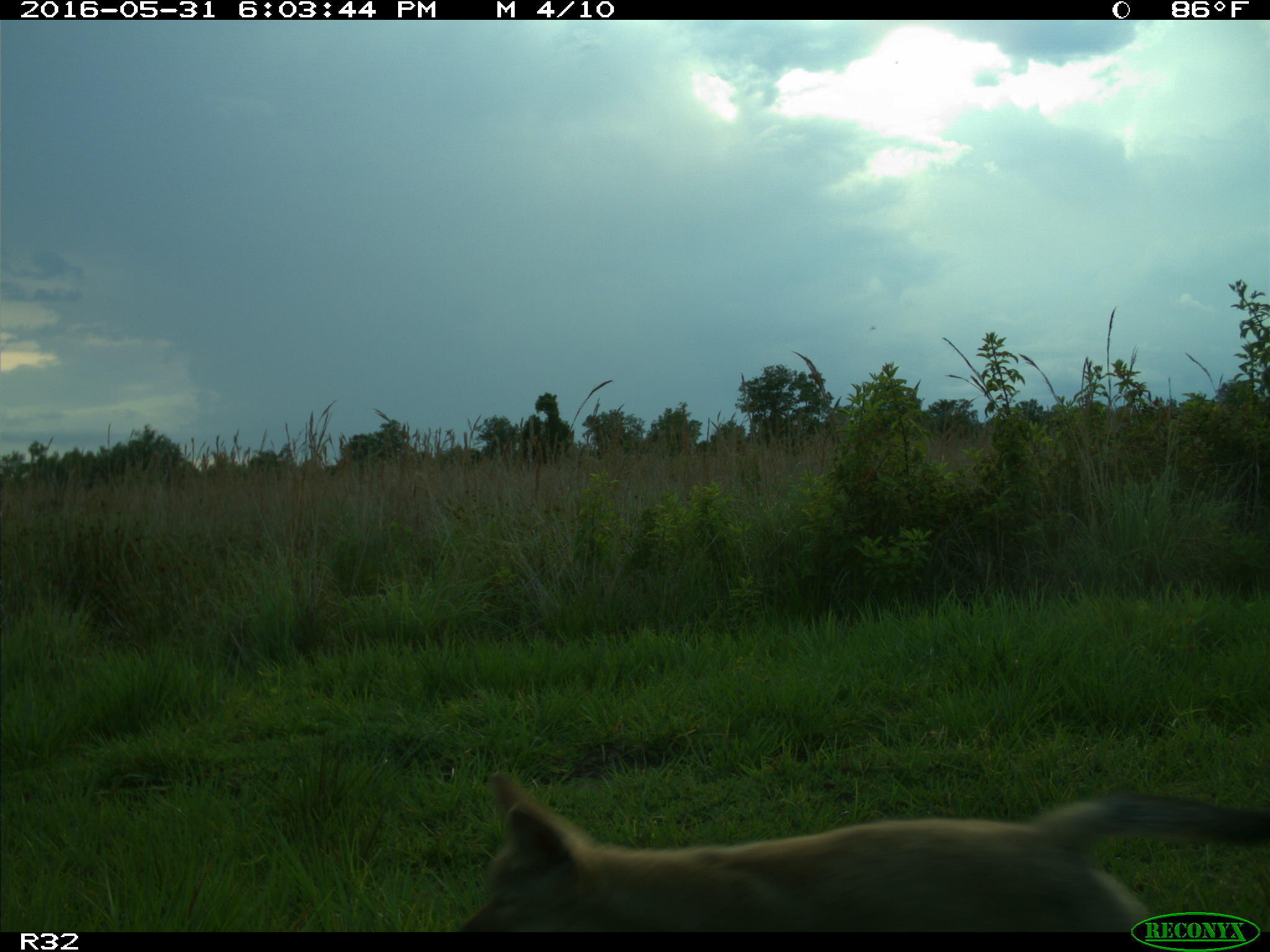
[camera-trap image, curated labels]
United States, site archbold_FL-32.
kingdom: Animalia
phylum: Chordata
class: Mammalia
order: Carnivora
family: Canidae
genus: Canis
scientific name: Canis latrans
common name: coyote